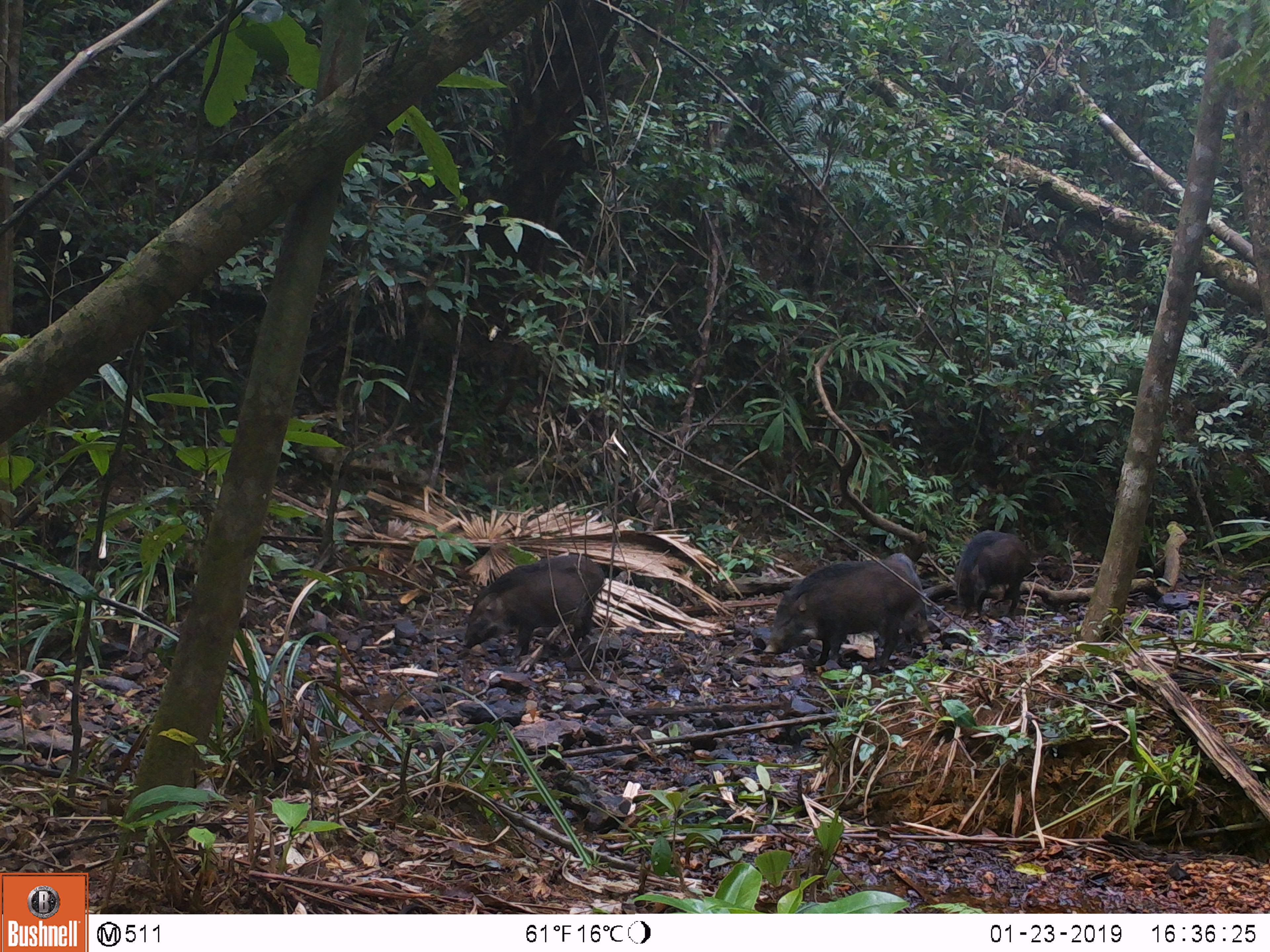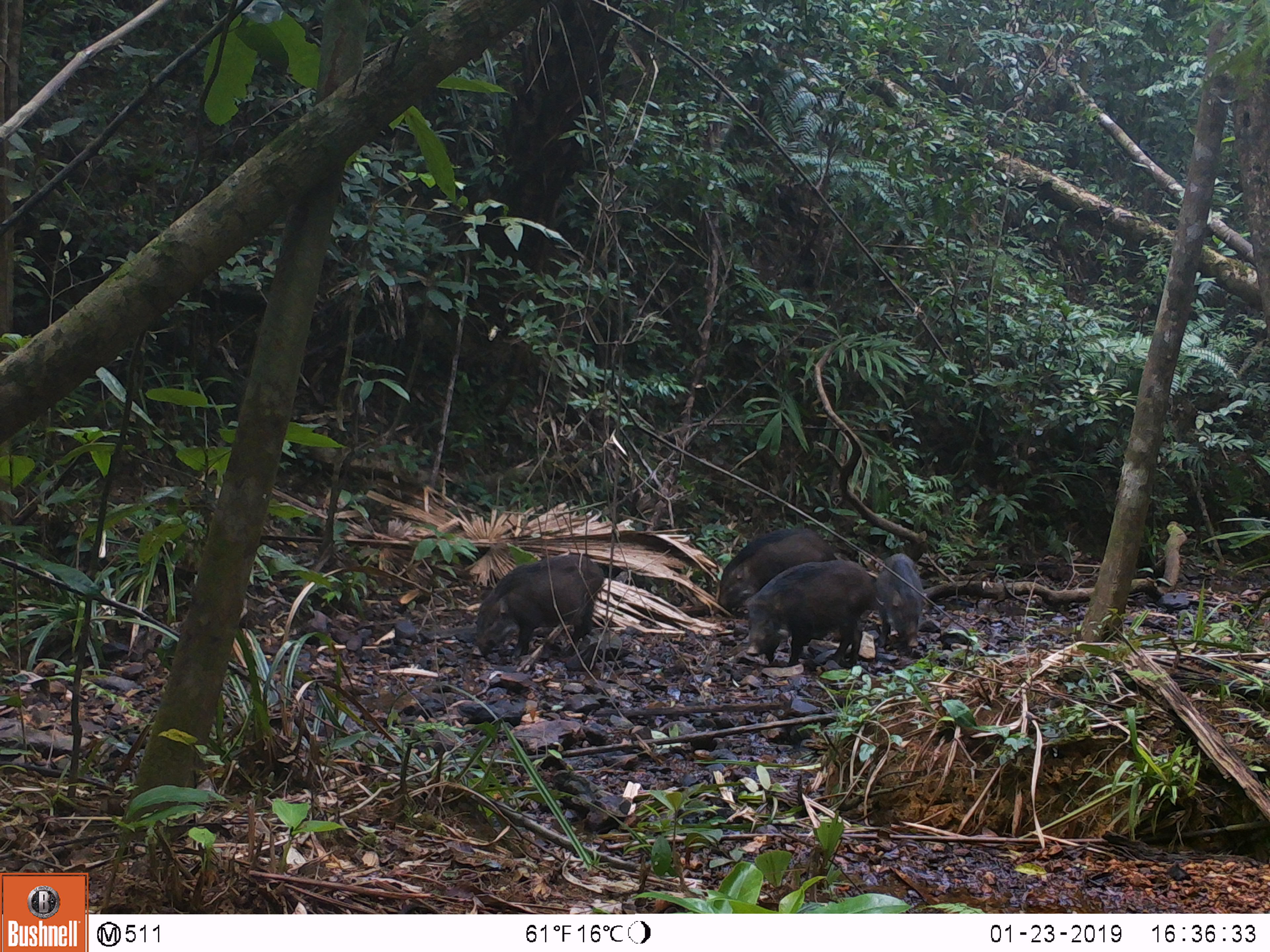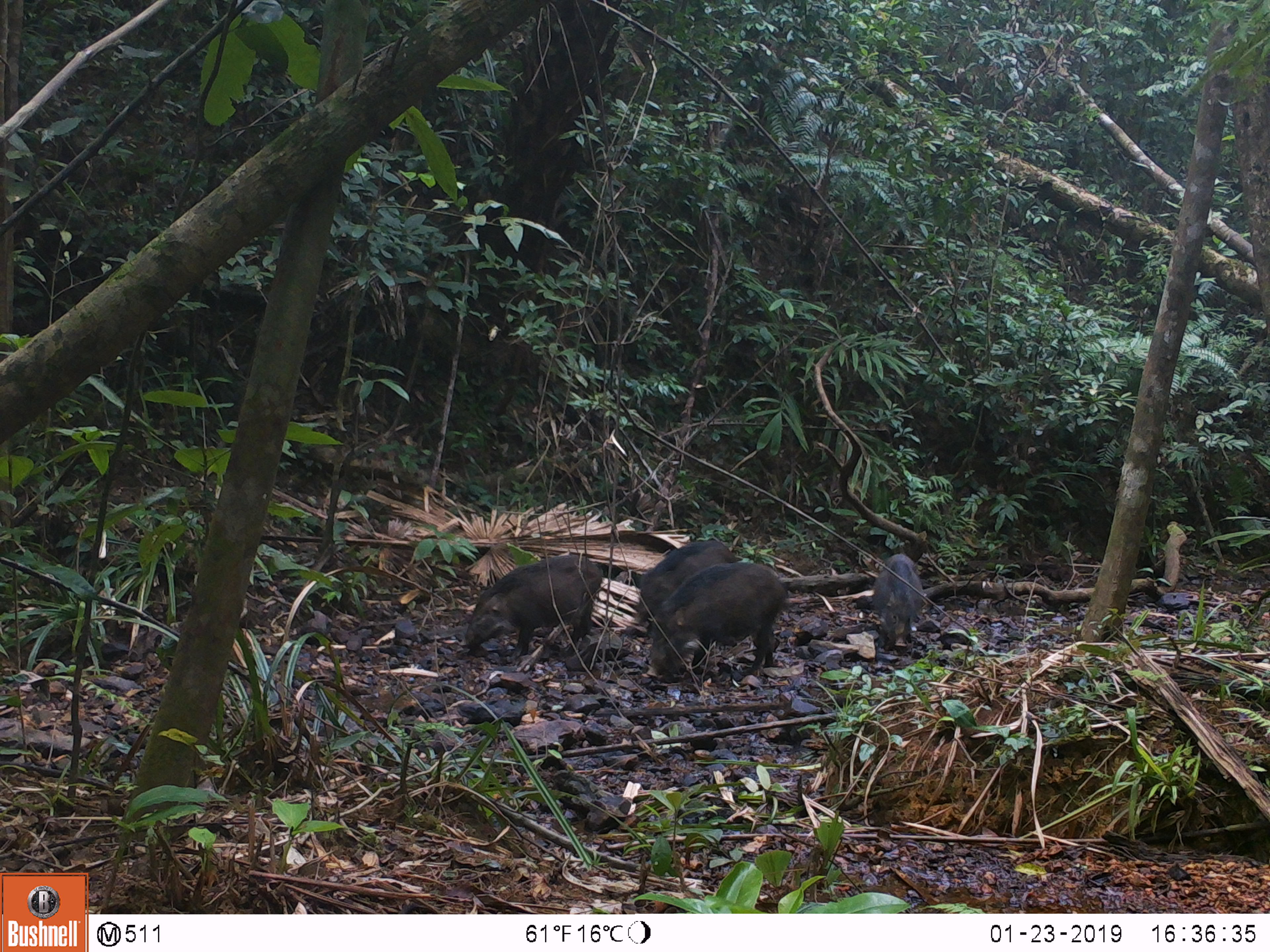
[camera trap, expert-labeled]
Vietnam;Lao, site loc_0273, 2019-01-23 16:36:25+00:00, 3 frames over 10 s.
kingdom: Animalia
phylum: Chordata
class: Mammalia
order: Artiodactyla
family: Suidae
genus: Sus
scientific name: Sus scrofa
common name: eurasian wild pig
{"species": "eurasian wild pig (Sus scrofa)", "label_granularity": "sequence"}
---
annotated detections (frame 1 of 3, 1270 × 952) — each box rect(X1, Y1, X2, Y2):
eurasian wild pig: rect(763, 560, 919, 676); rect(463, 553, 604, 657); rect(955, 528, 1029, 622); rect(882, 553, 932, 653)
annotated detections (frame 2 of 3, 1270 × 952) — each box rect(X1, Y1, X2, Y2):
eurasian wild pig: rect(470, 554, 604, 660); rect(747, 559, 874, 668); rect(717, 528, 837, 612); rect(874, 553, 923, 652)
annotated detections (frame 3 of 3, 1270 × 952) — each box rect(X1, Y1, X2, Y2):
eurasian wild pig: rect(646, 561, 790, 676); rect(464, 554, 605, 659); rect(634, 539, 737, 628); rect(872, 553, 925, 653)